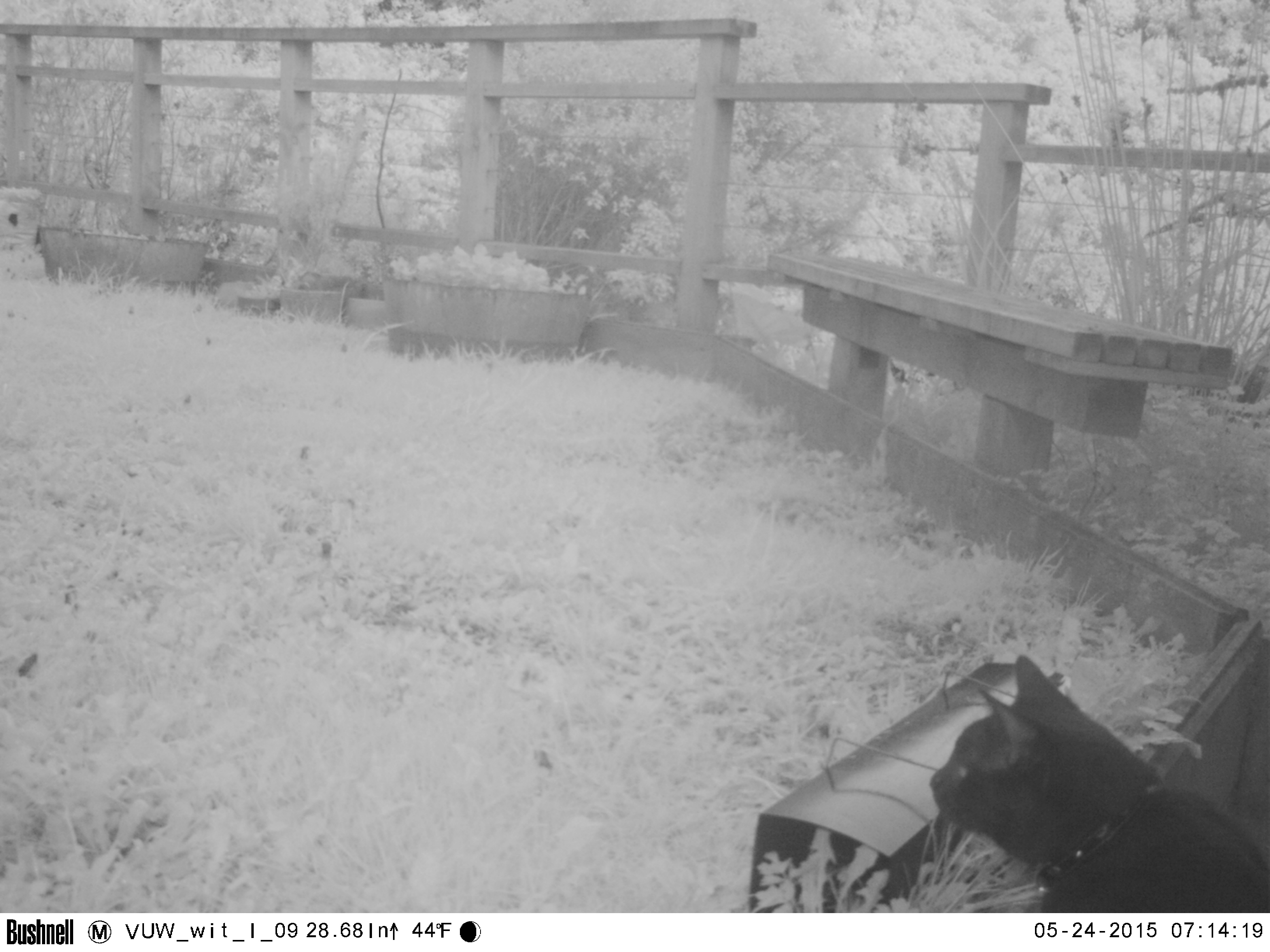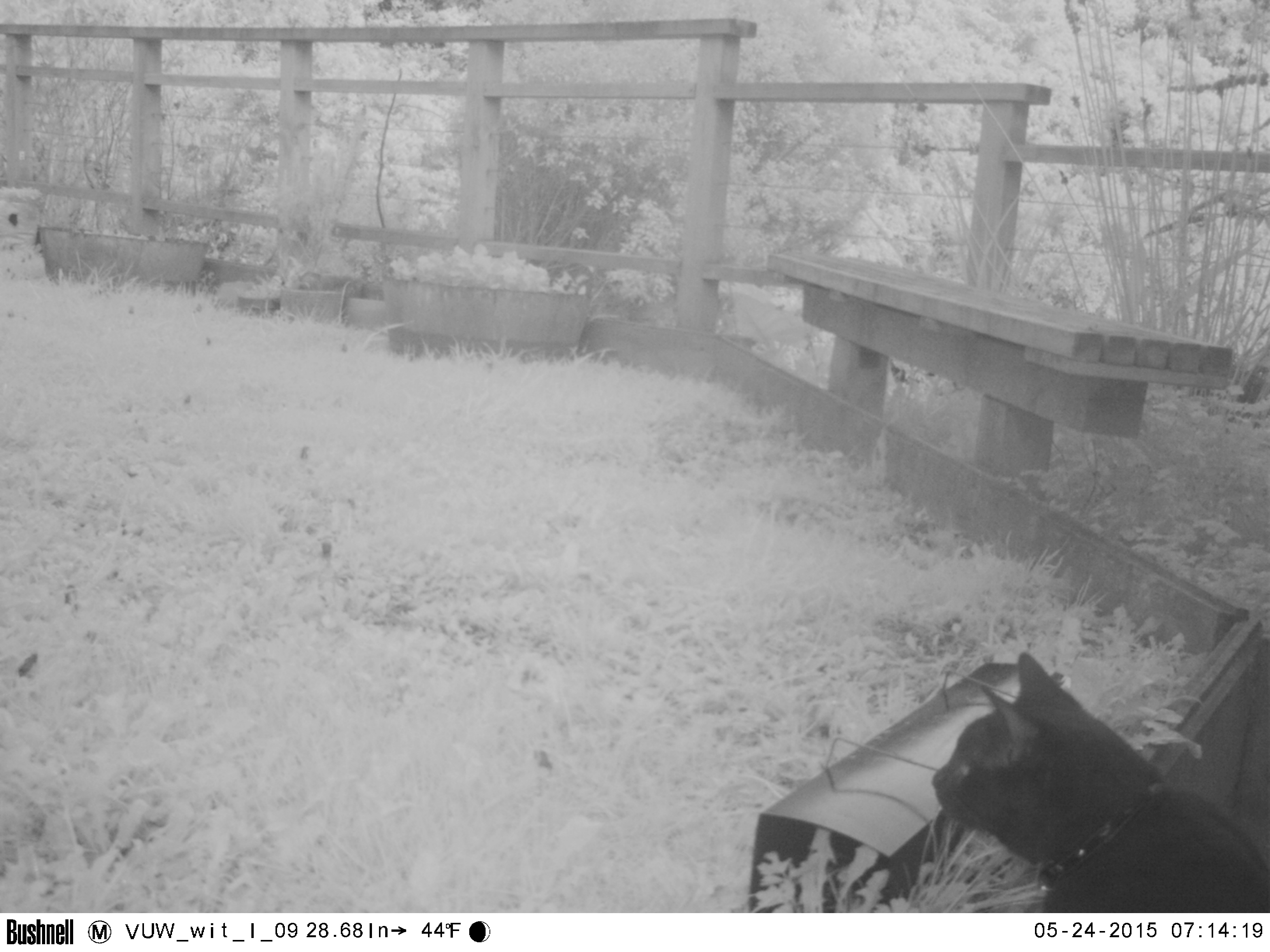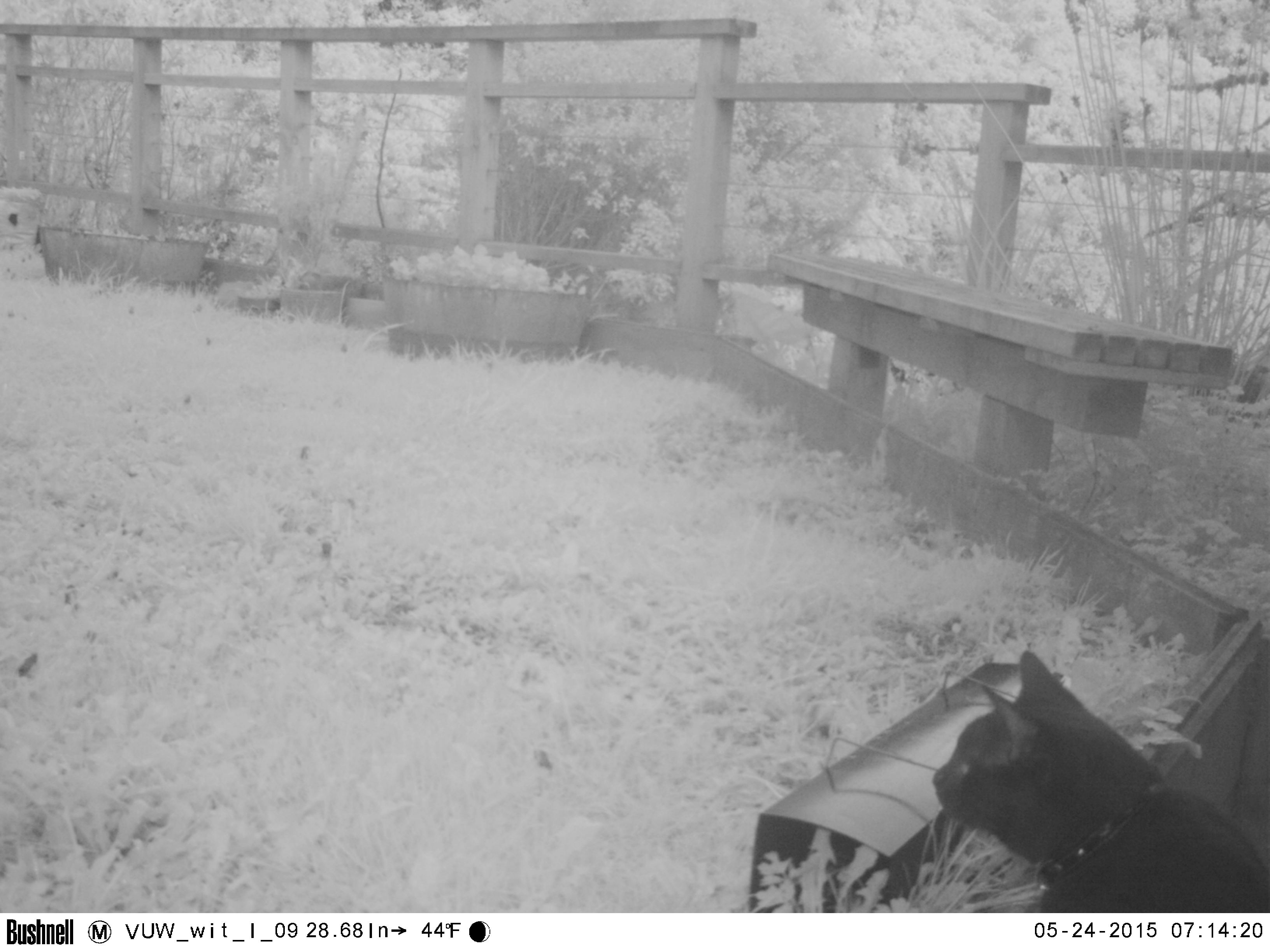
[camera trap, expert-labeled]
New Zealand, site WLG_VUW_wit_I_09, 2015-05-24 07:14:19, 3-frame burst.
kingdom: Animalia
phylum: Chordata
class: Mammalia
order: Carnivora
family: Felidae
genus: Felis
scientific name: Felis catus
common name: domestic cat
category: cat